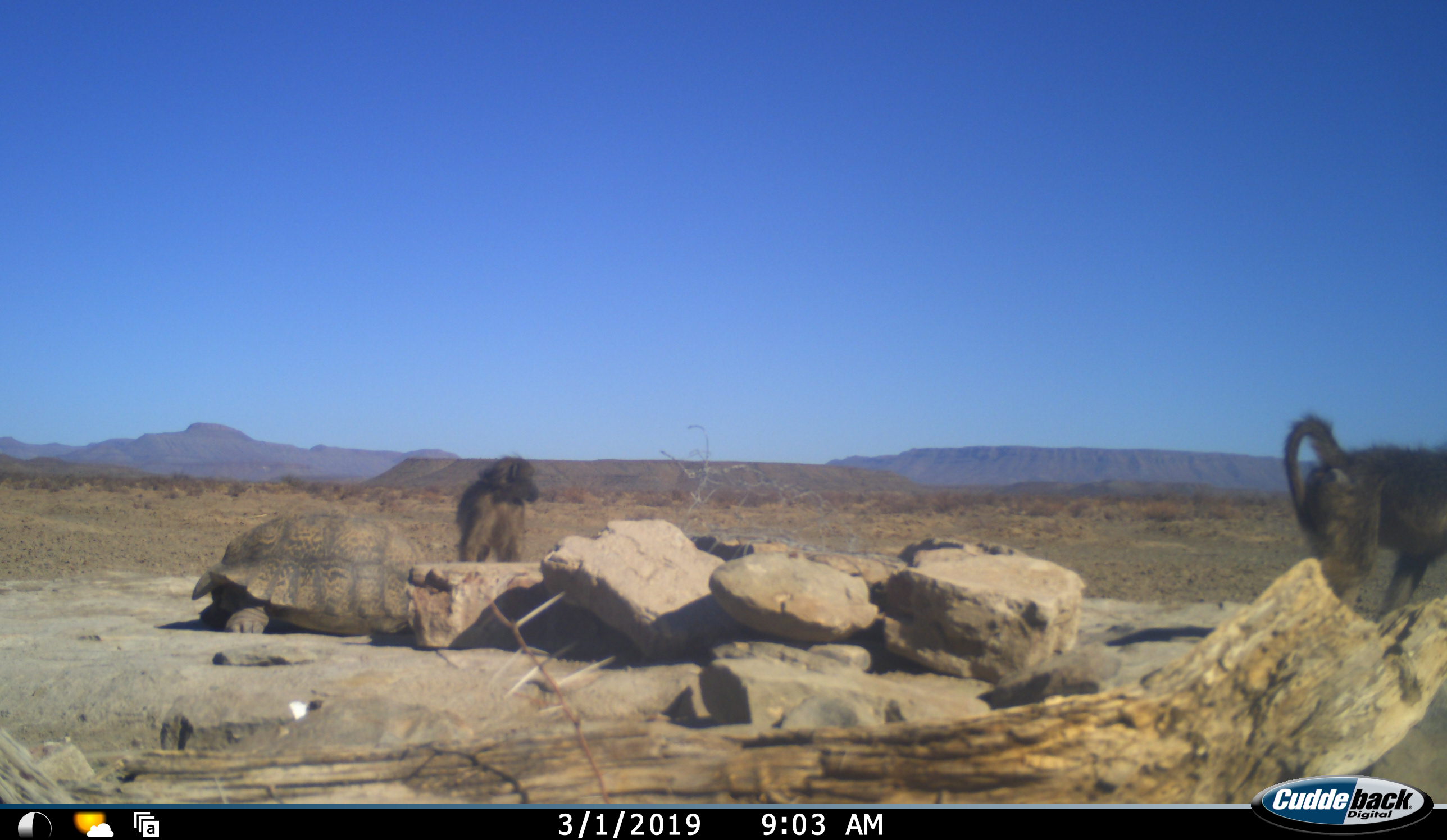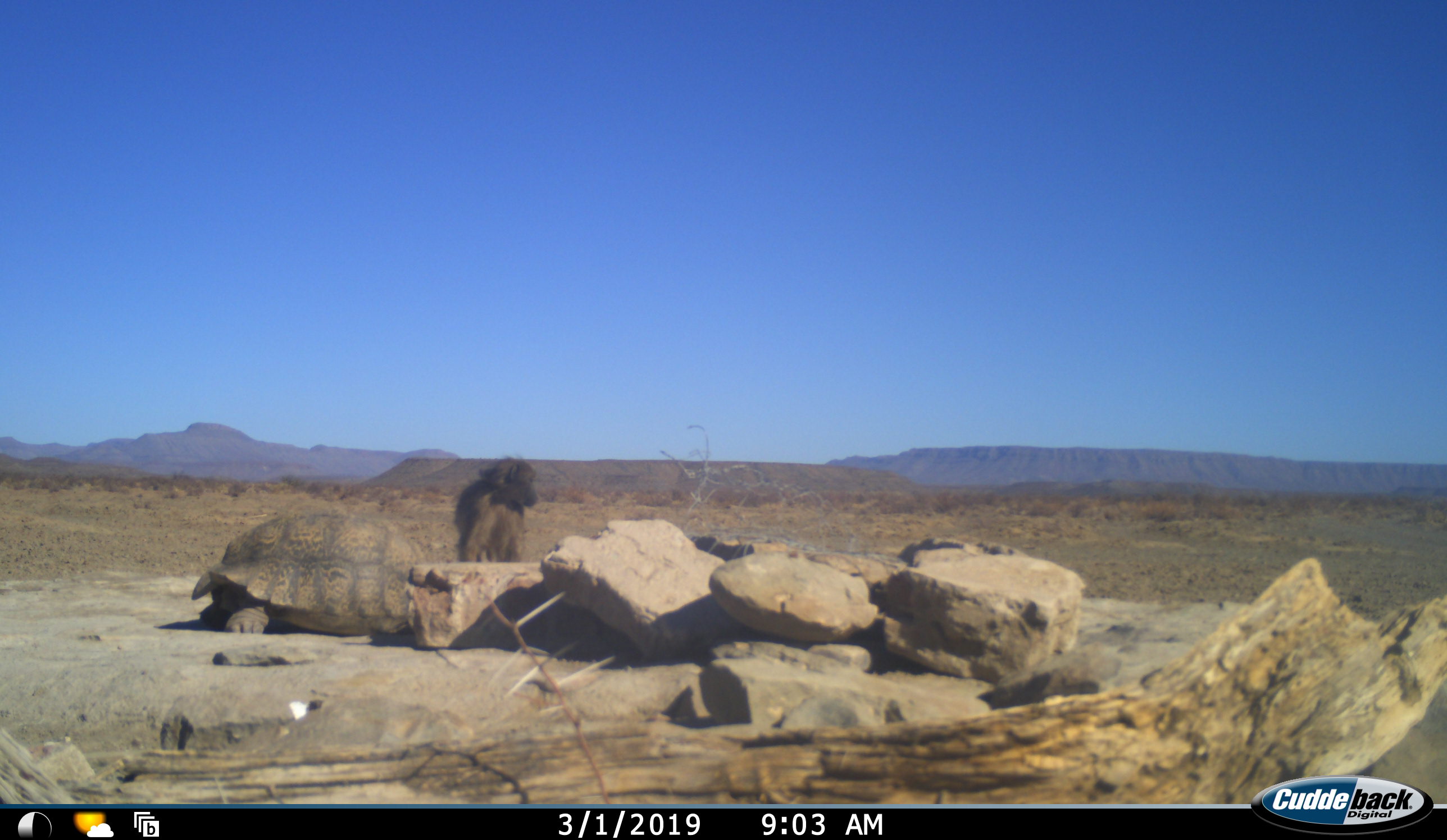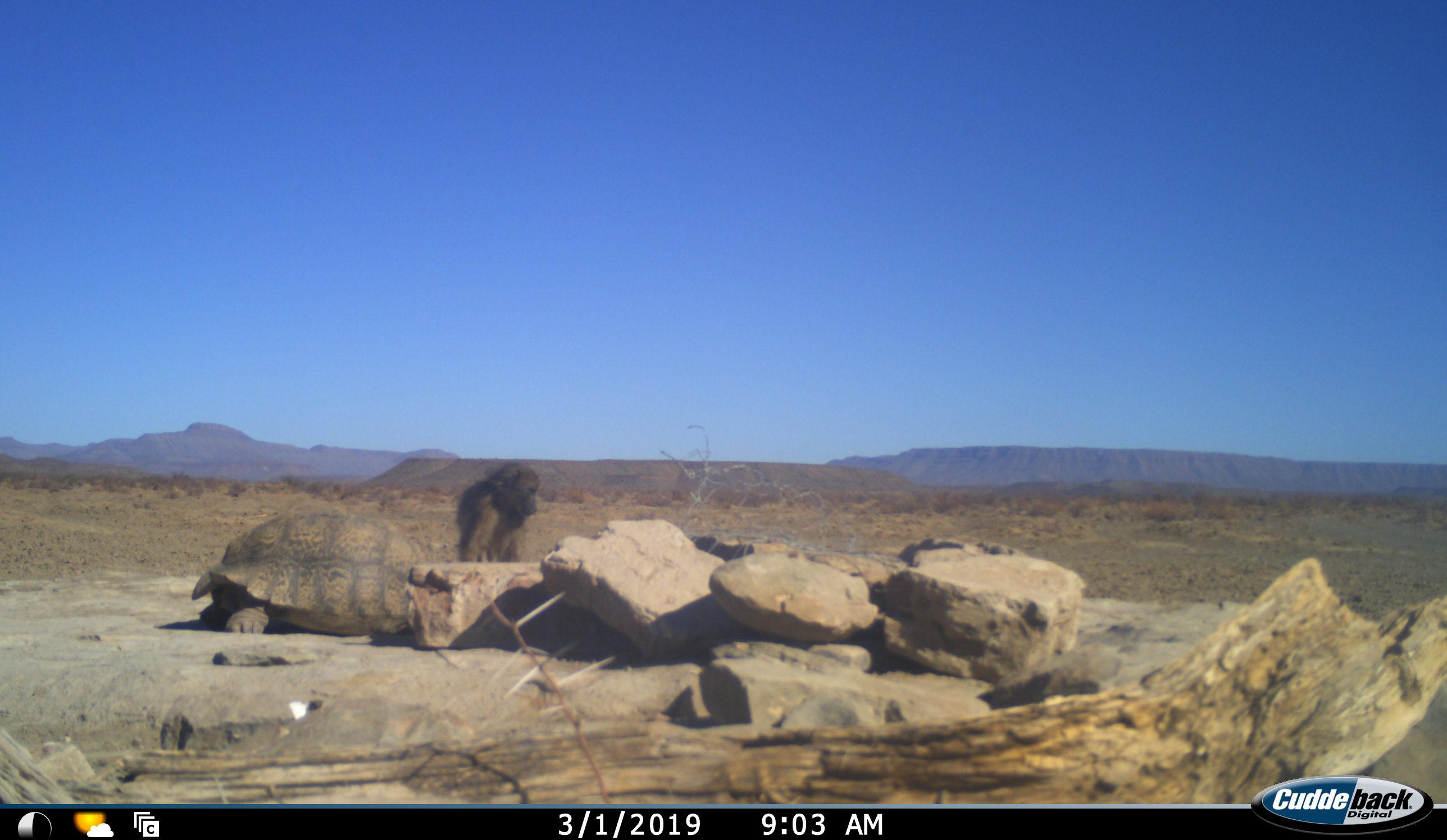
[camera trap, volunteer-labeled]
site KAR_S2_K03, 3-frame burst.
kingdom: Animalia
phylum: Chordata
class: Mammalia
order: Primates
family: Cercopithecidae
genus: Papio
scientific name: Papio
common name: baboon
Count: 2.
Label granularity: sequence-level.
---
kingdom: Animalia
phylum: Chordata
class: Reptilia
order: Testudines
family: Testudinidae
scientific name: Testudinidae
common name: tortoise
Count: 1.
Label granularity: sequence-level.